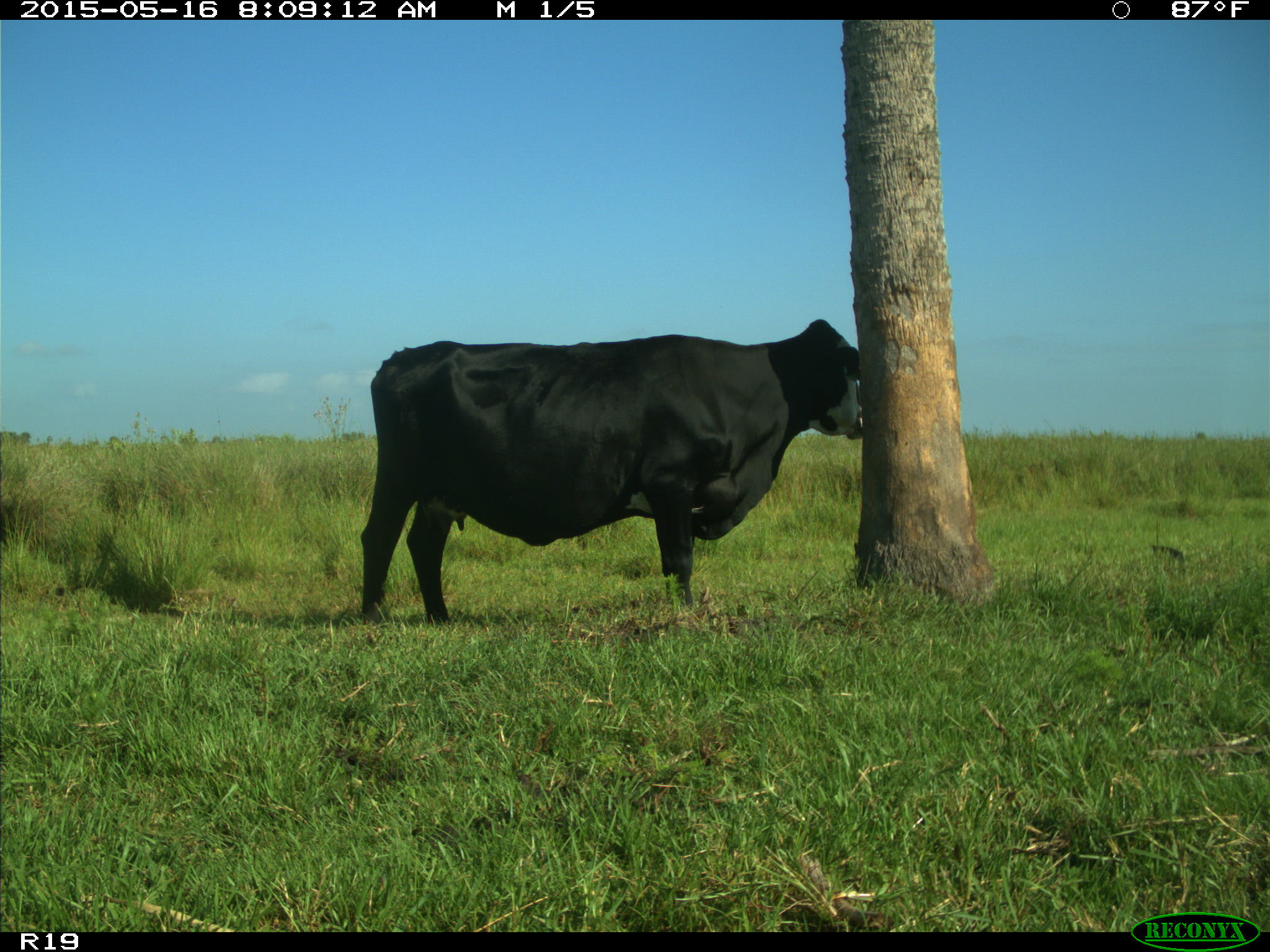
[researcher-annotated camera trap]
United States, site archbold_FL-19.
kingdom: Animalia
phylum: Chordata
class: Mammalia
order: Artiodactyla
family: Bovidae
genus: Bos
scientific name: Bos taurus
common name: domestic cow